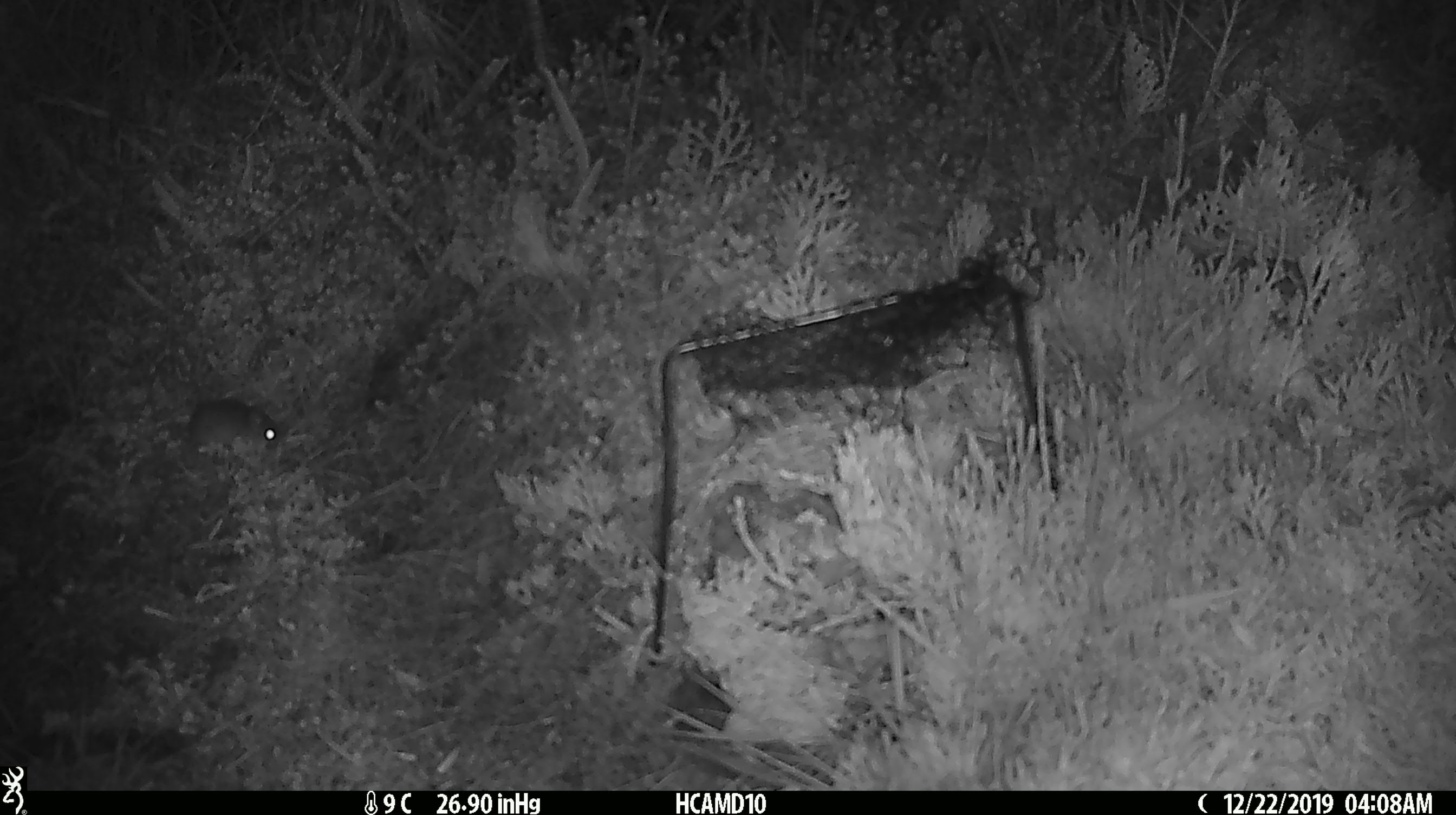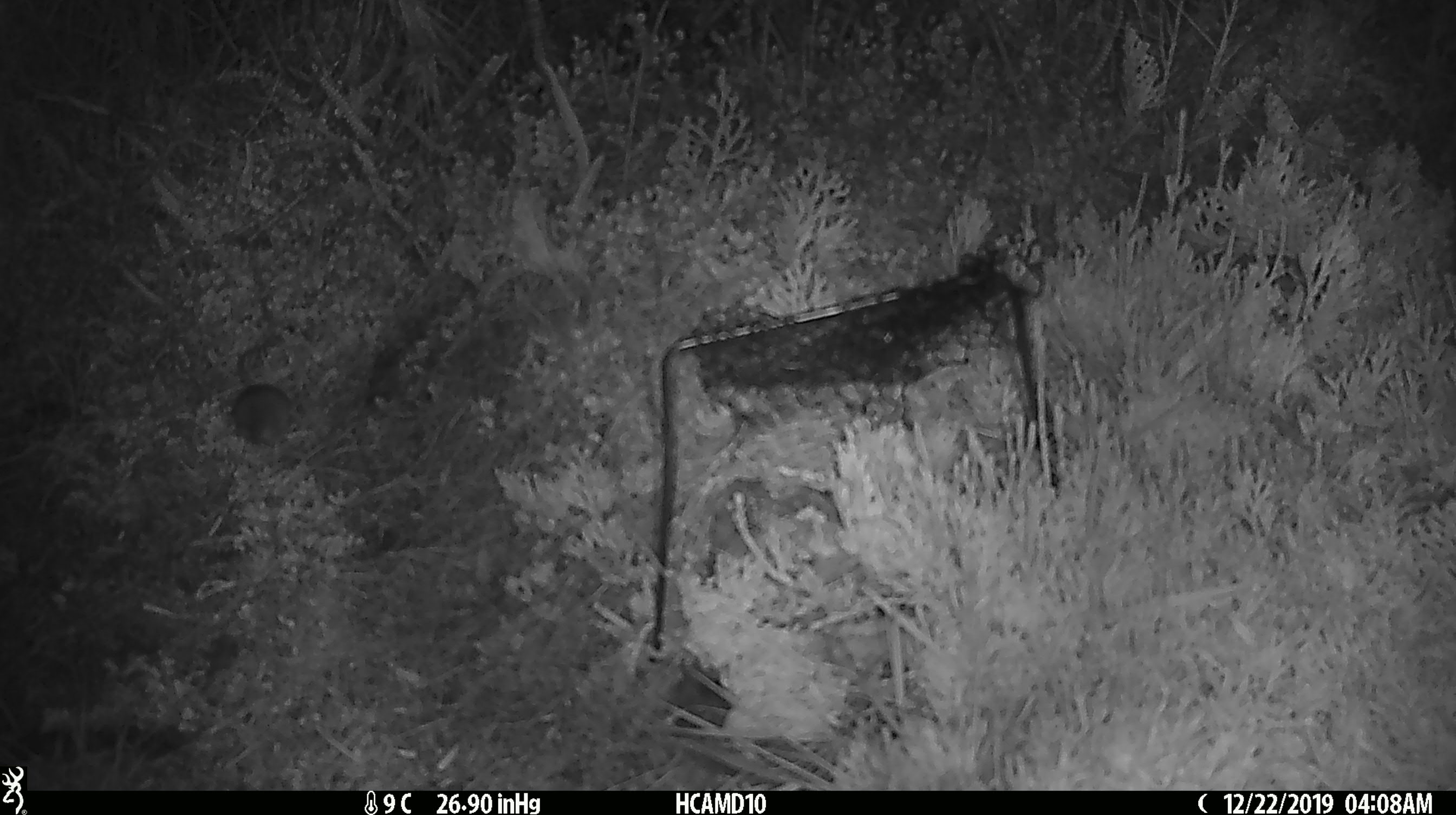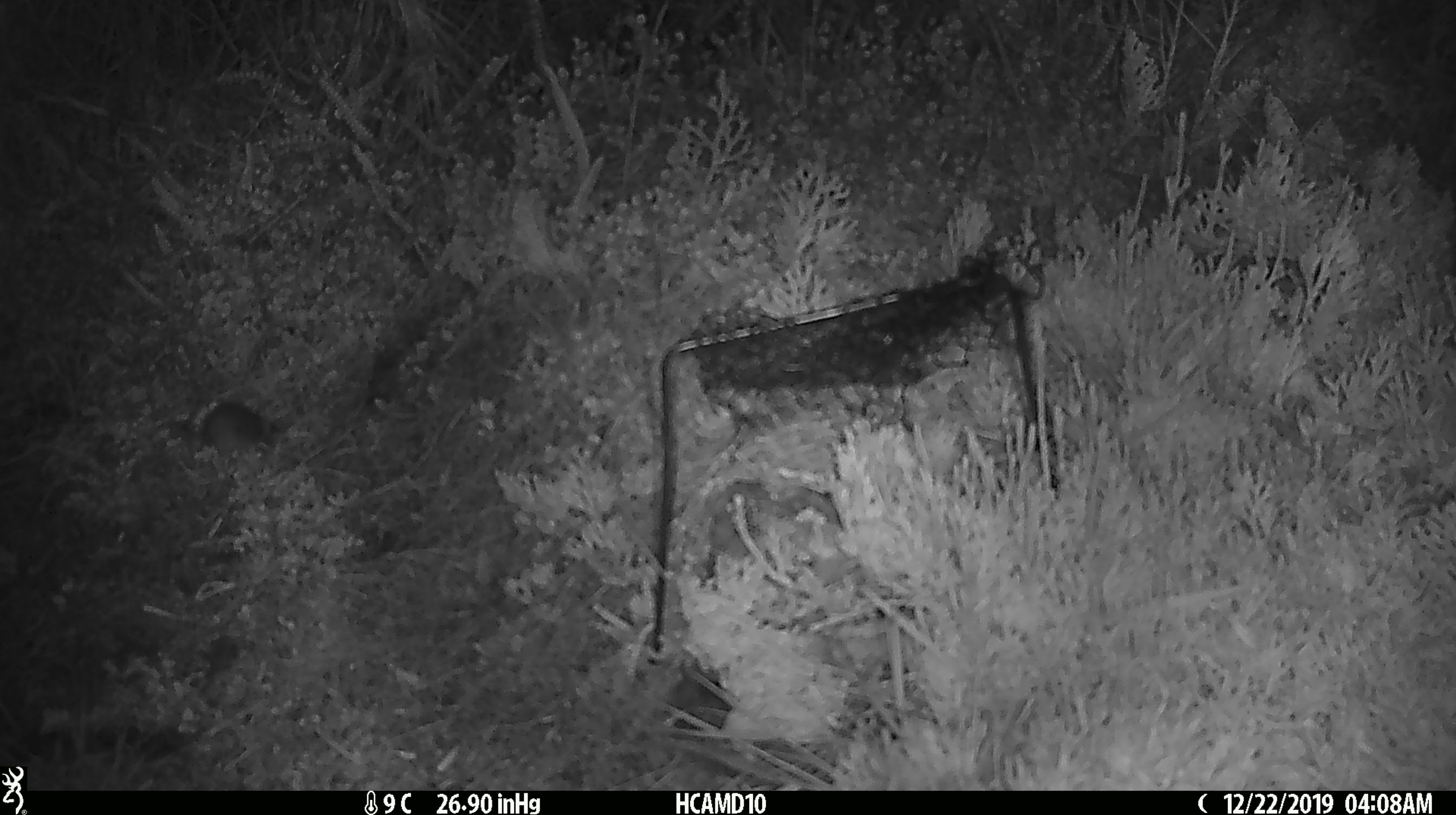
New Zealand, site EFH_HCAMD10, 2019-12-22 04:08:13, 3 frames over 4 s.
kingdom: Animalia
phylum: Chordata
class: Mammalia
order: Rodentia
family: Muridae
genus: Mus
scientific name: Mus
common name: mouse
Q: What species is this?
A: Mouse (Mus).